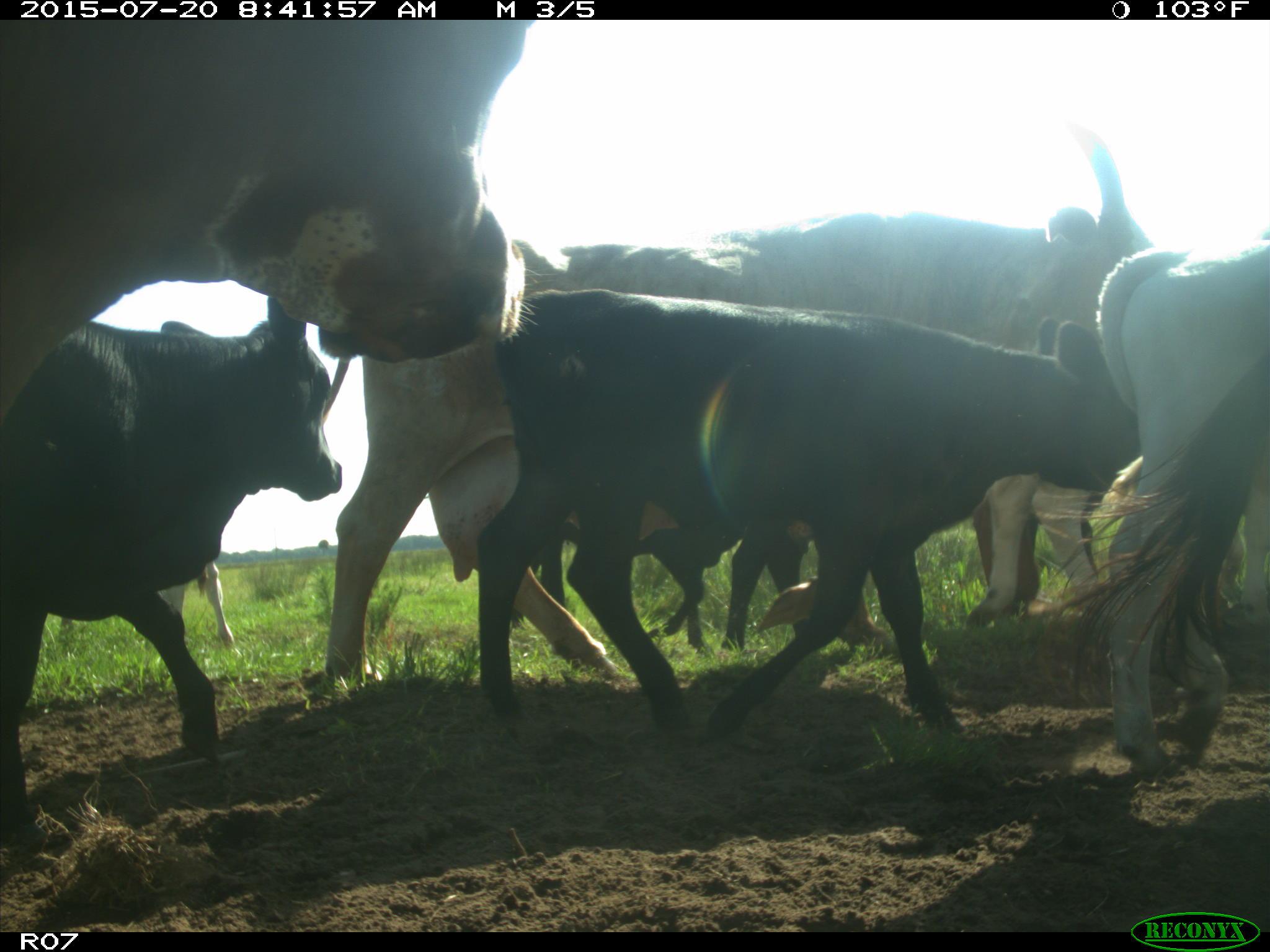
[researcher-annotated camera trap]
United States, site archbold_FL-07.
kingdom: Animalia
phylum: Chordata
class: Mammalia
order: Artiodactyla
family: Bovidae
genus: Bos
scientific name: Bos taurus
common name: domestic cow